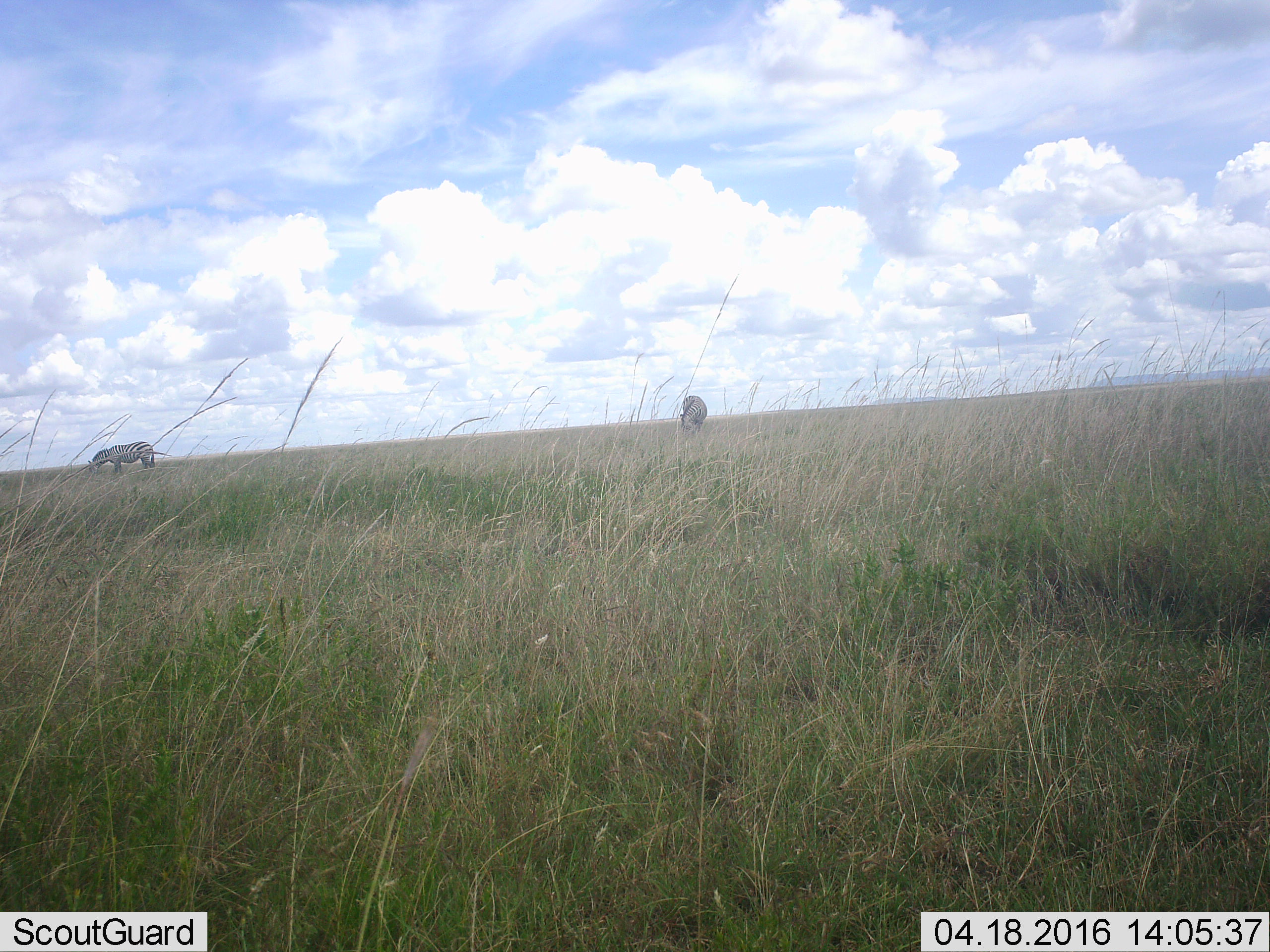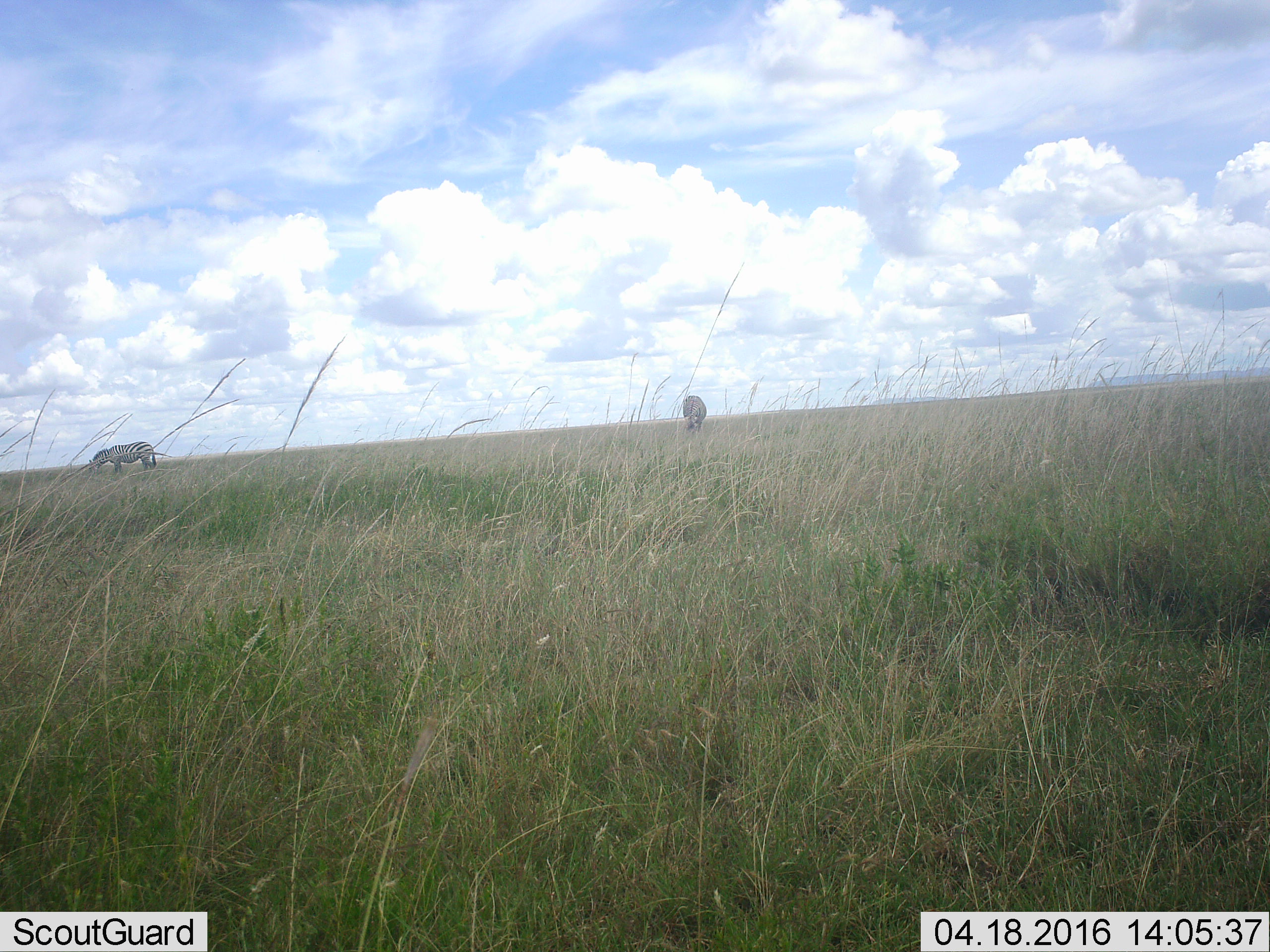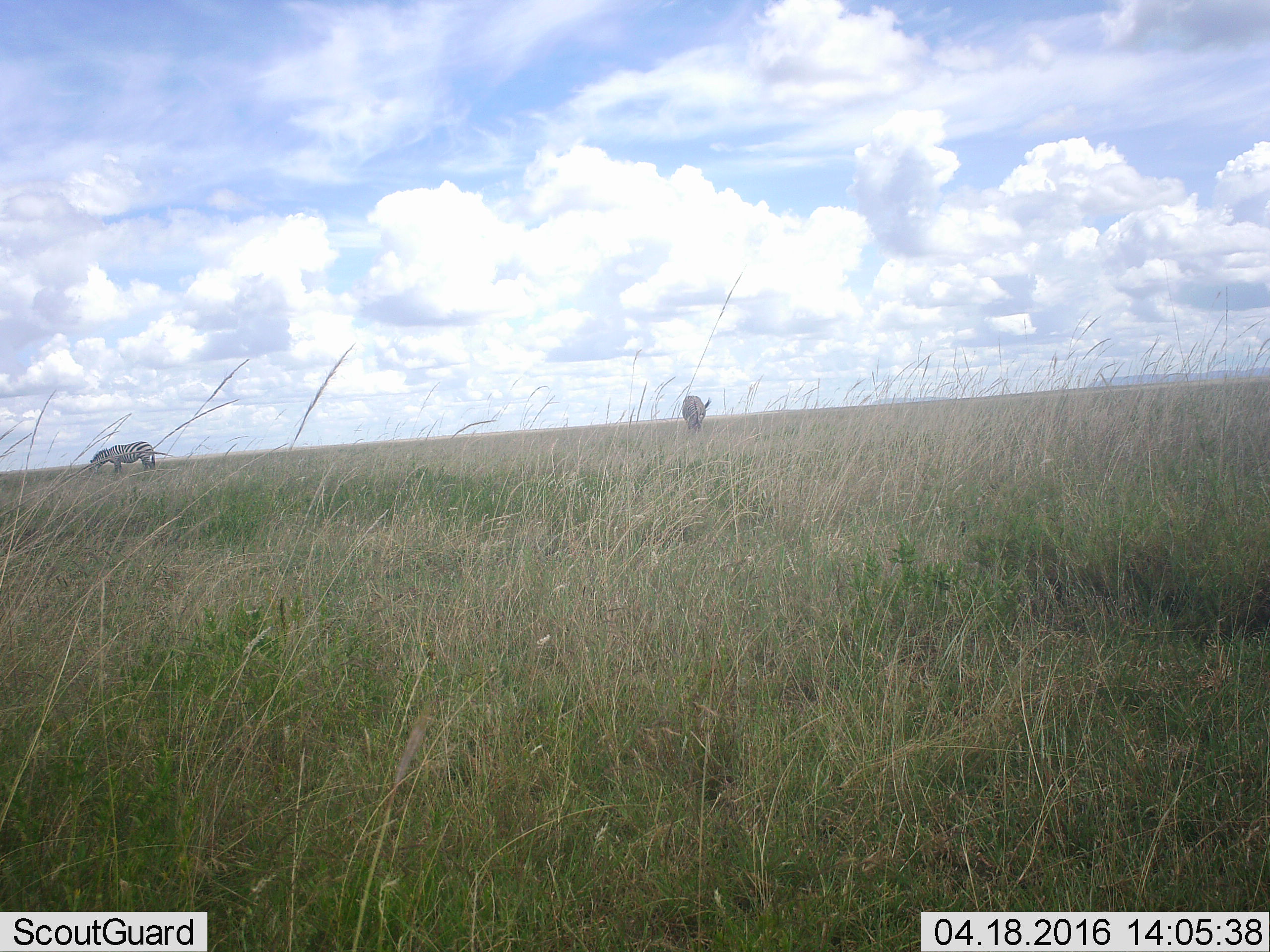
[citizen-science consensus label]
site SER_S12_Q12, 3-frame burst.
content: unidentified animal